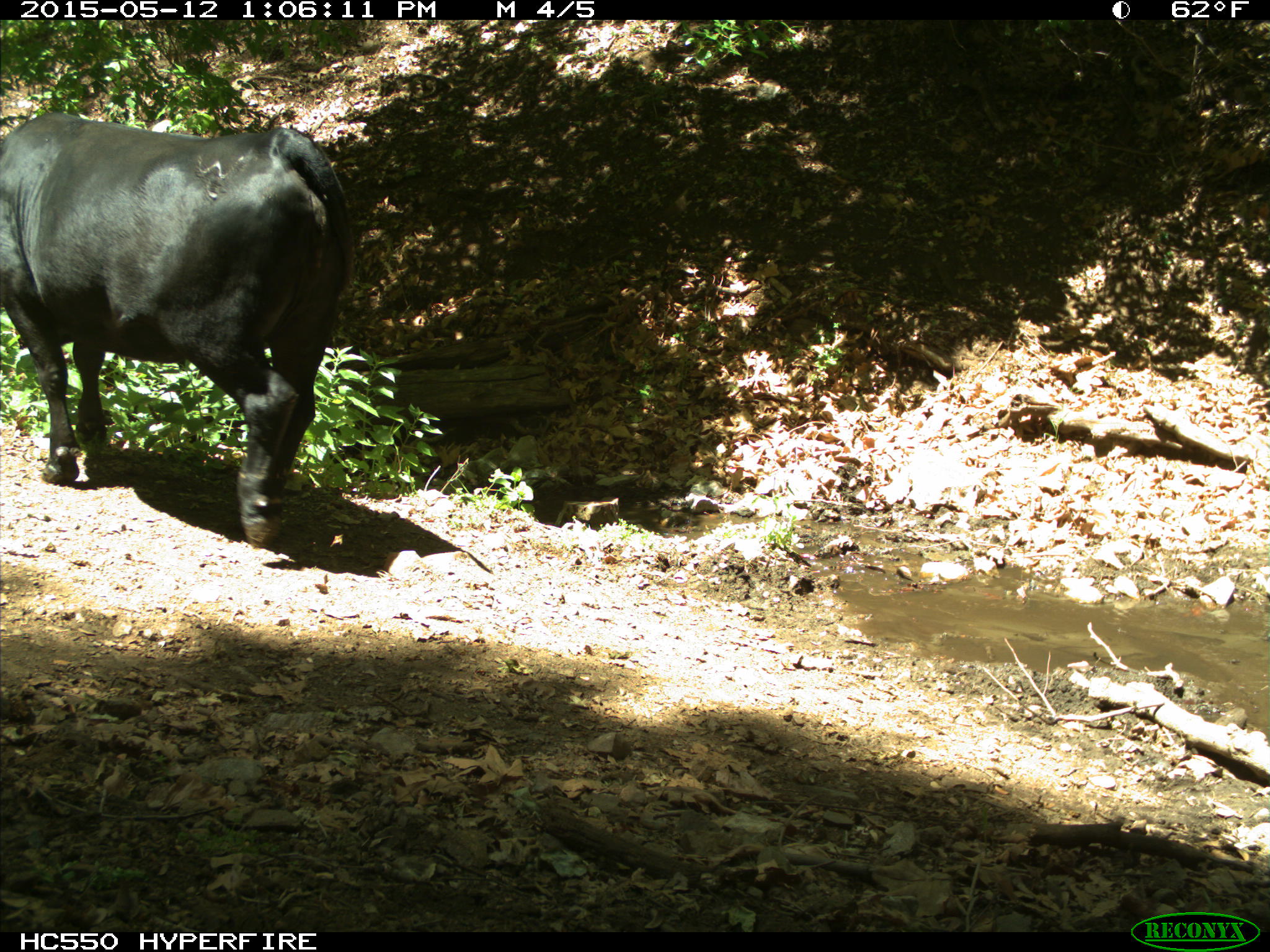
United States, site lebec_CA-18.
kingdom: Animalia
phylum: Chordata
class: Mammalia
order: Artiodactyla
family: Bovidae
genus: Bos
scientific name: Bos taurus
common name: domestic cow